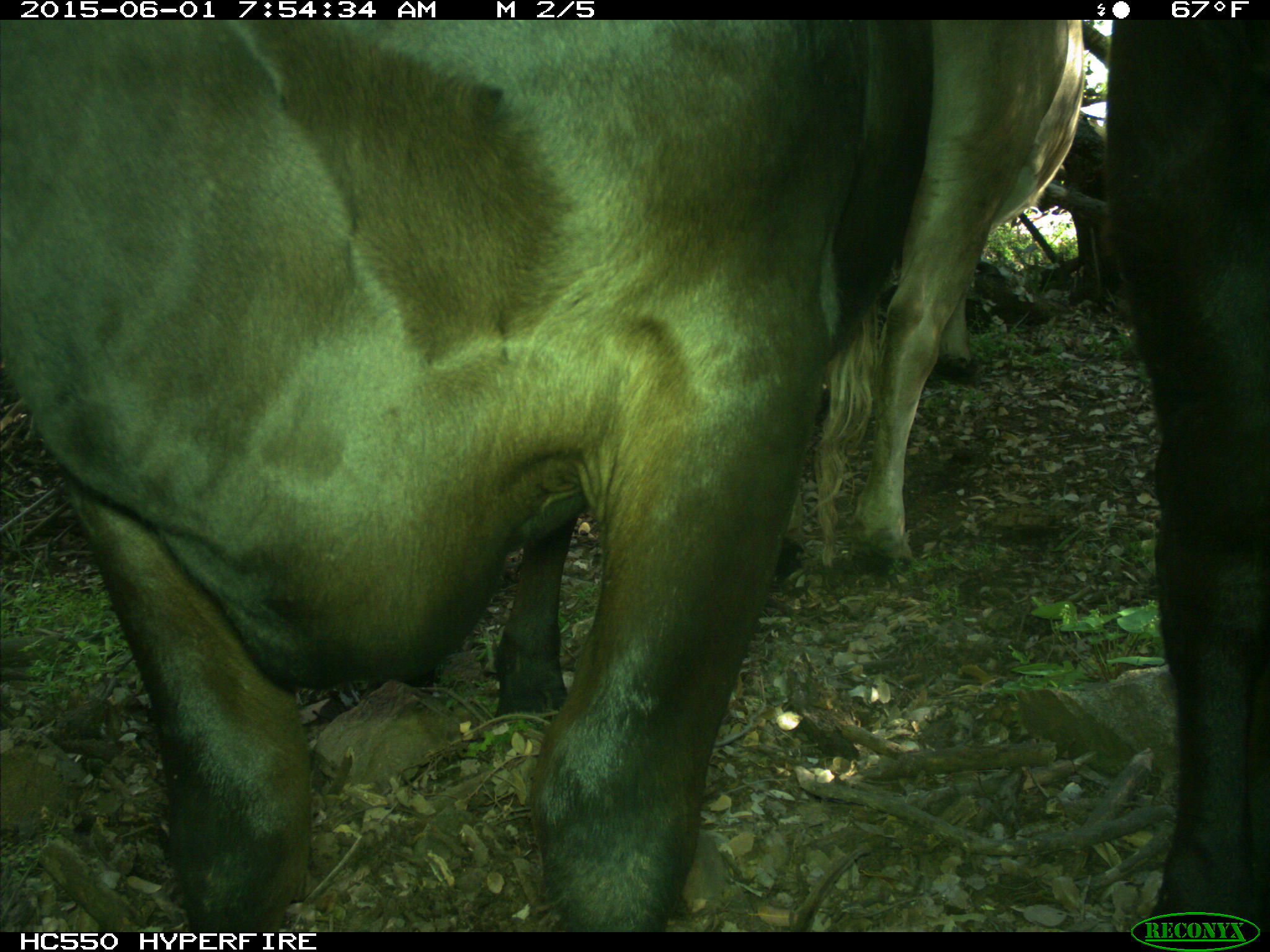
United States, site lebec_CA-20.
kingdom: Animalia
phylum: Chordata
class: Mammalia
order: Artiodactyla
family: Bovidae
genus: Bos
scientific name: Bos taurus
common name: domestic cow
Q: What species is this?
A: Bos taurus (domestic cow).